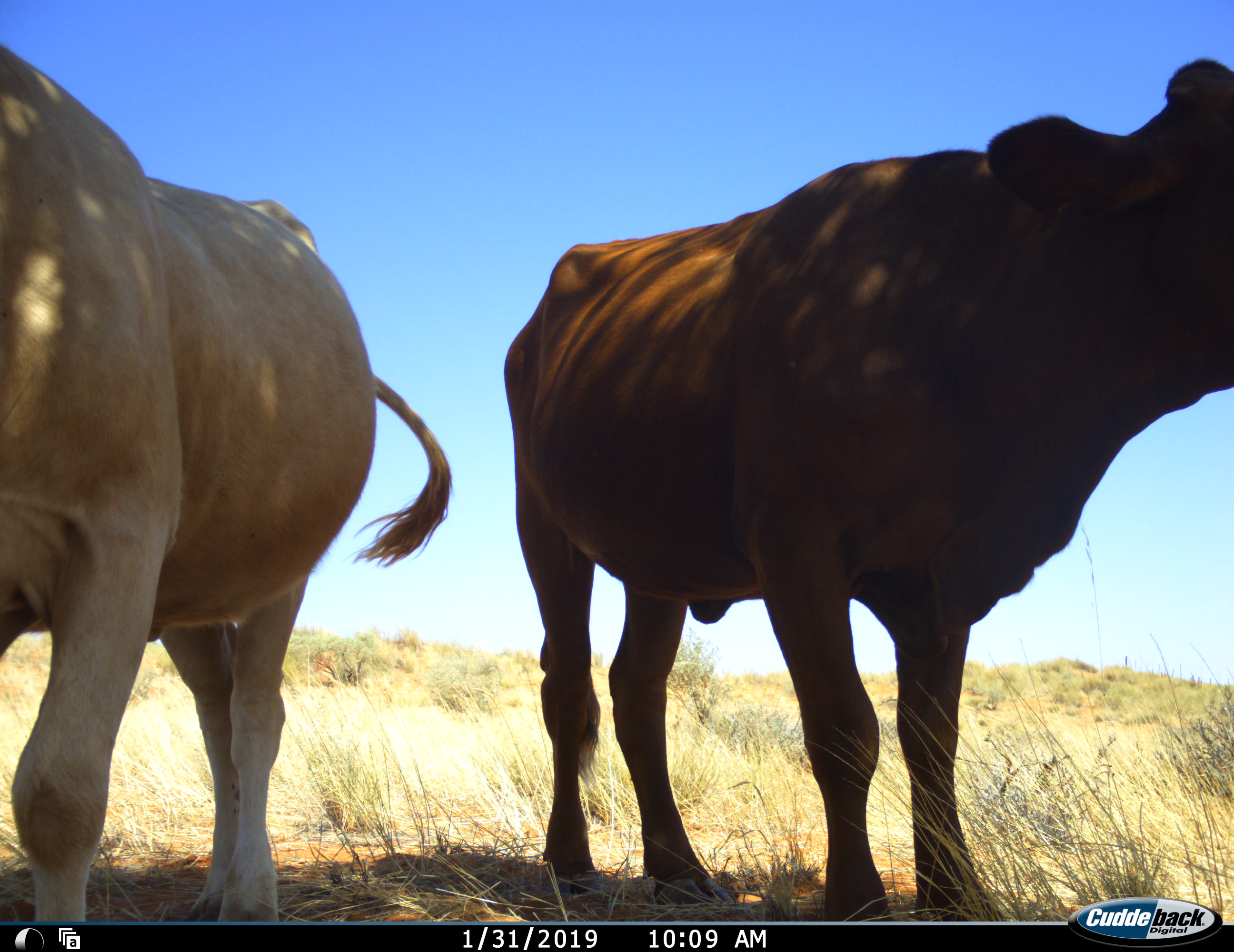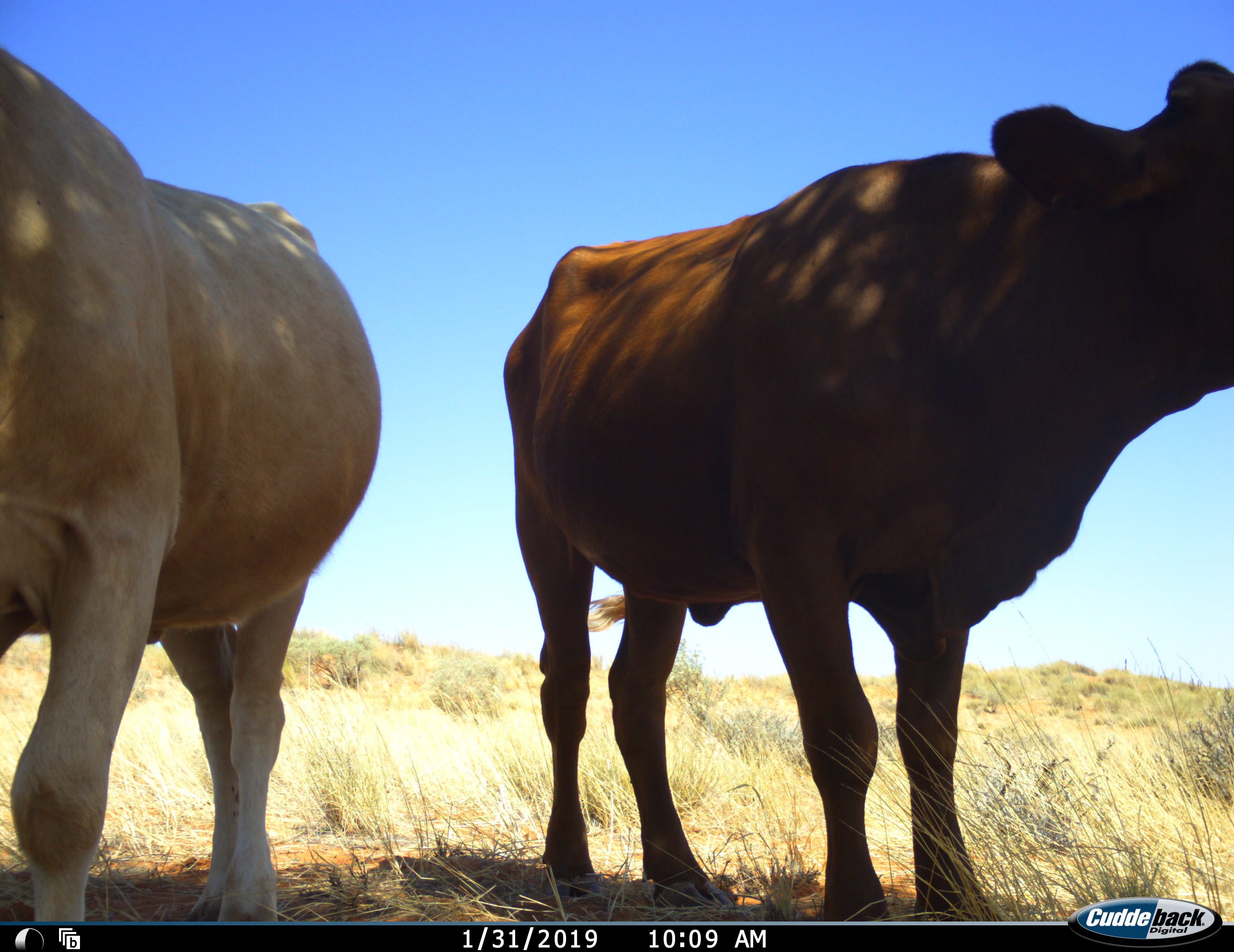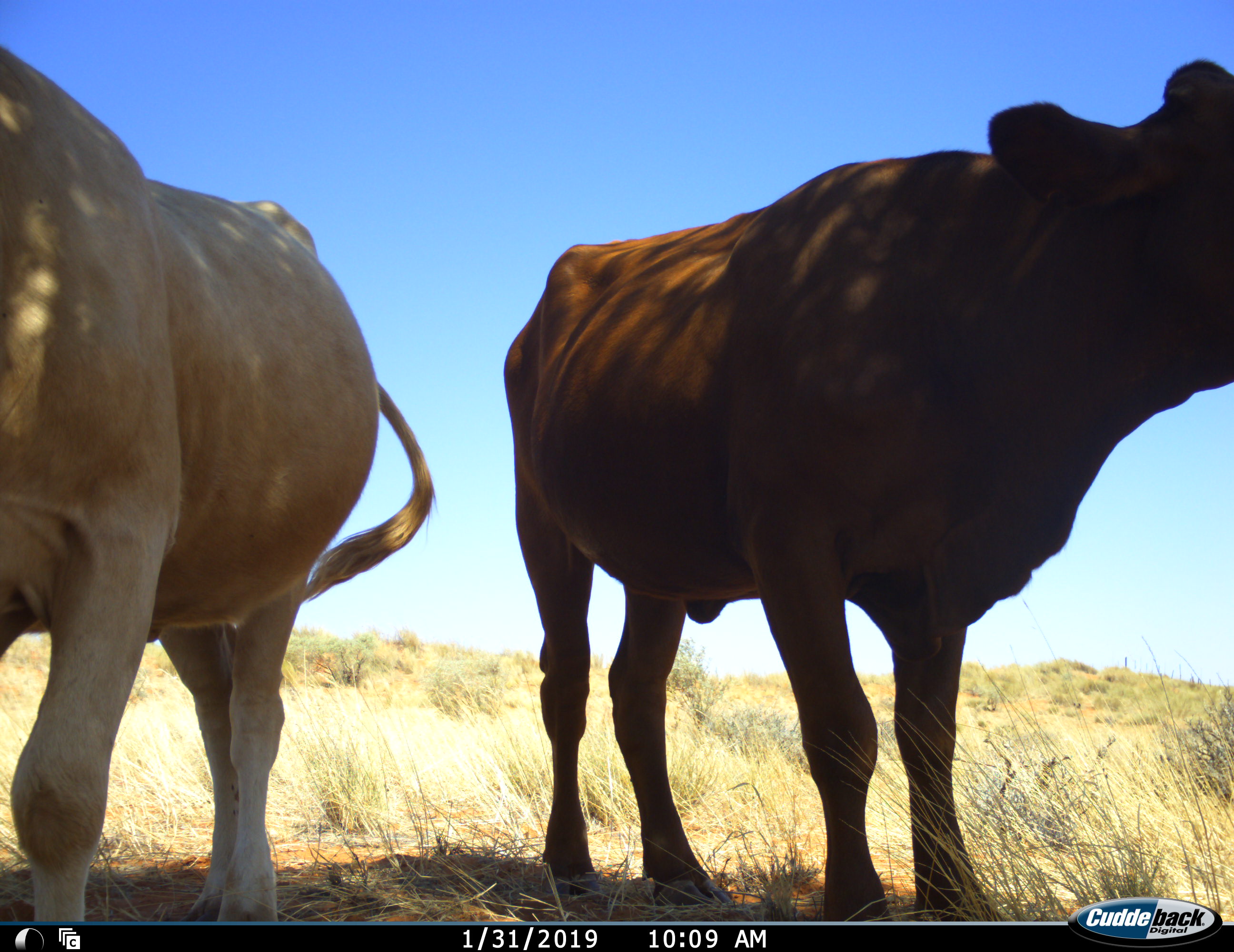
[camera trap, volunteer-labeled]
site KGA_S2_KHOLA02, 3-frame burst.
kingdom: Animalia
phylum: Chordata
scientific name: Vertebrata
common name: domestic animal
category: domesticanimal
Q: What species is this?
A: Domesticanimal (domestic animal) (Vertebrata).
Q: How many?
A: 2.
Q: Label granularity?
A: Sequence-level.